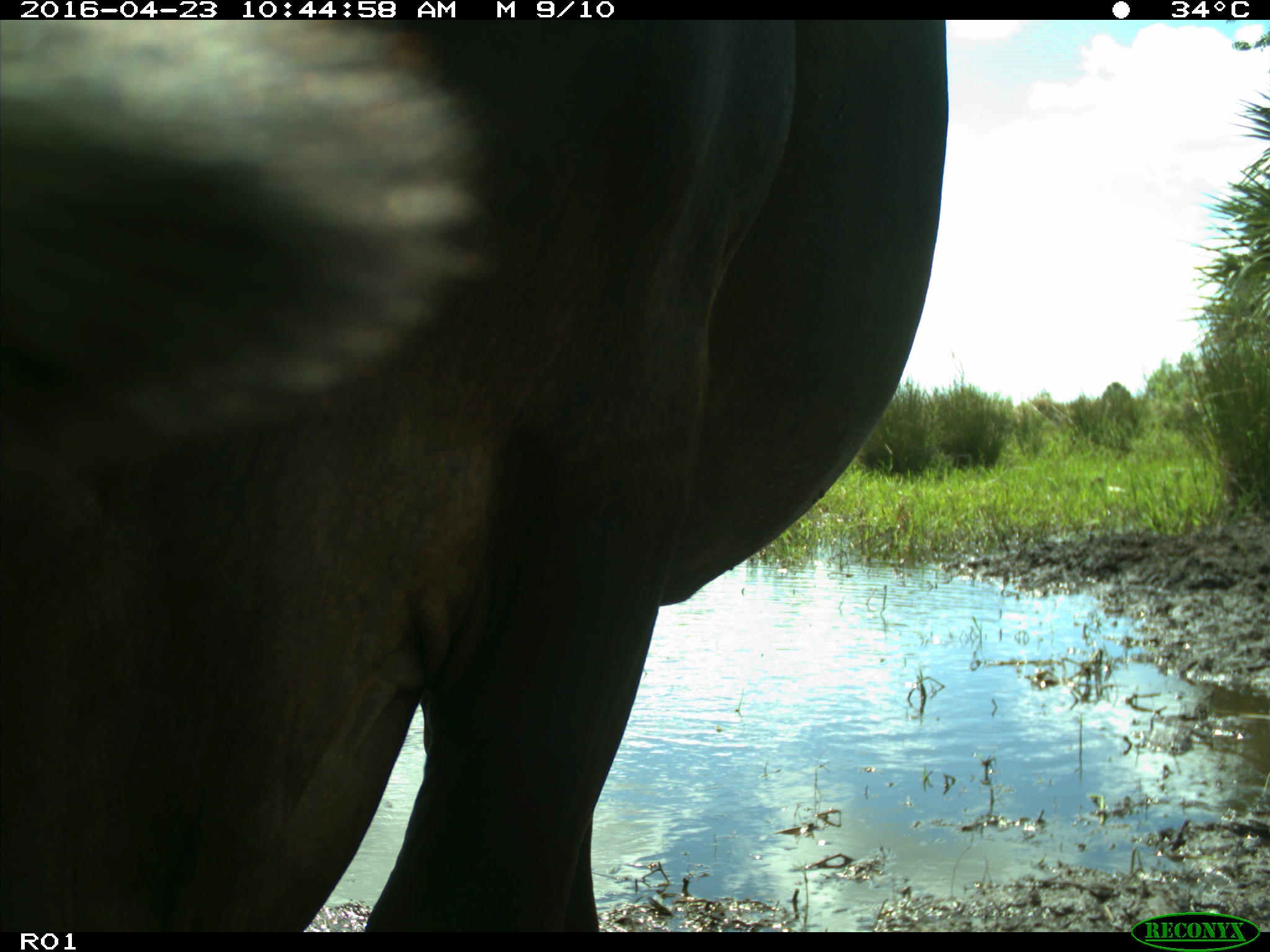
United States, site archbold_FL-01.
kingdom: Animalia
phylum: Chordata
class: Mammalia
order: Artiodactyla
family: Bovidae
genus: Bos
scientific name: Bos taurus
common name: domestic cow